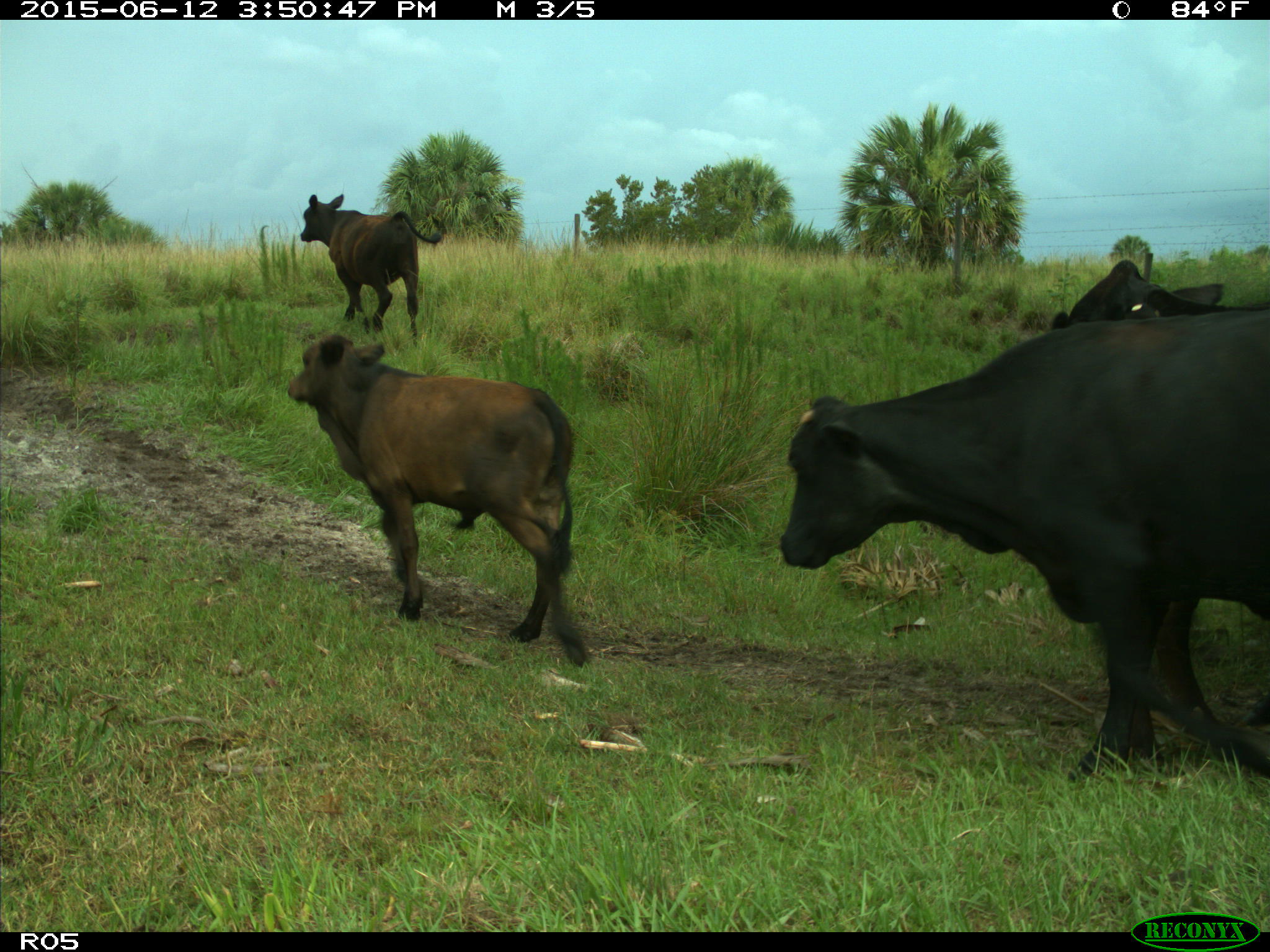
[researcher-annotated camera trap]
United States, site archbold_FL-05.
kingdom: Animalia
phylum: Chordata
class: Mammalia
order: Artiodactyla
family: Bovidae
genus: Bos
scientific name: Bos taurus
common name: domestic cow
Bos taurus (domestic cow).